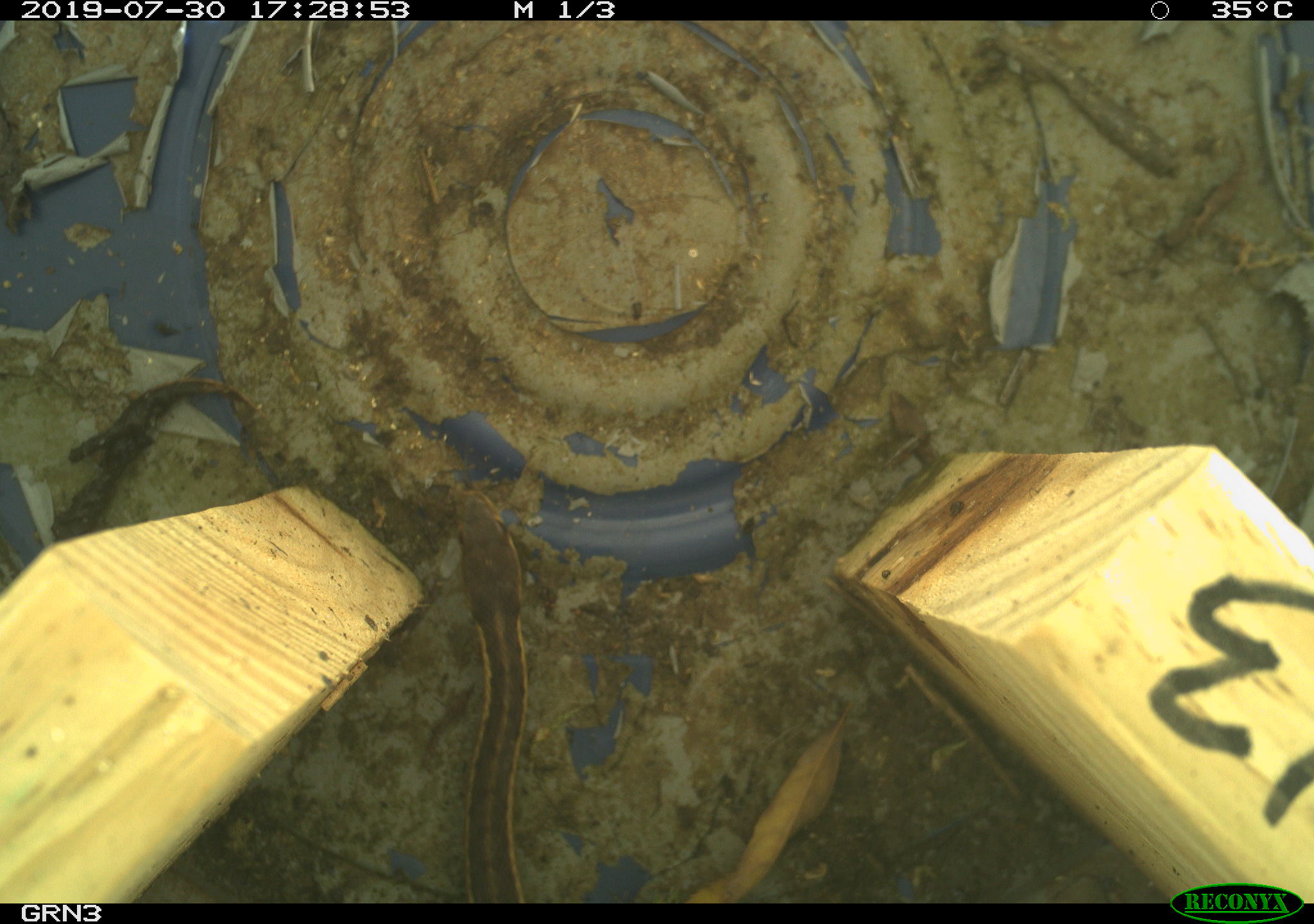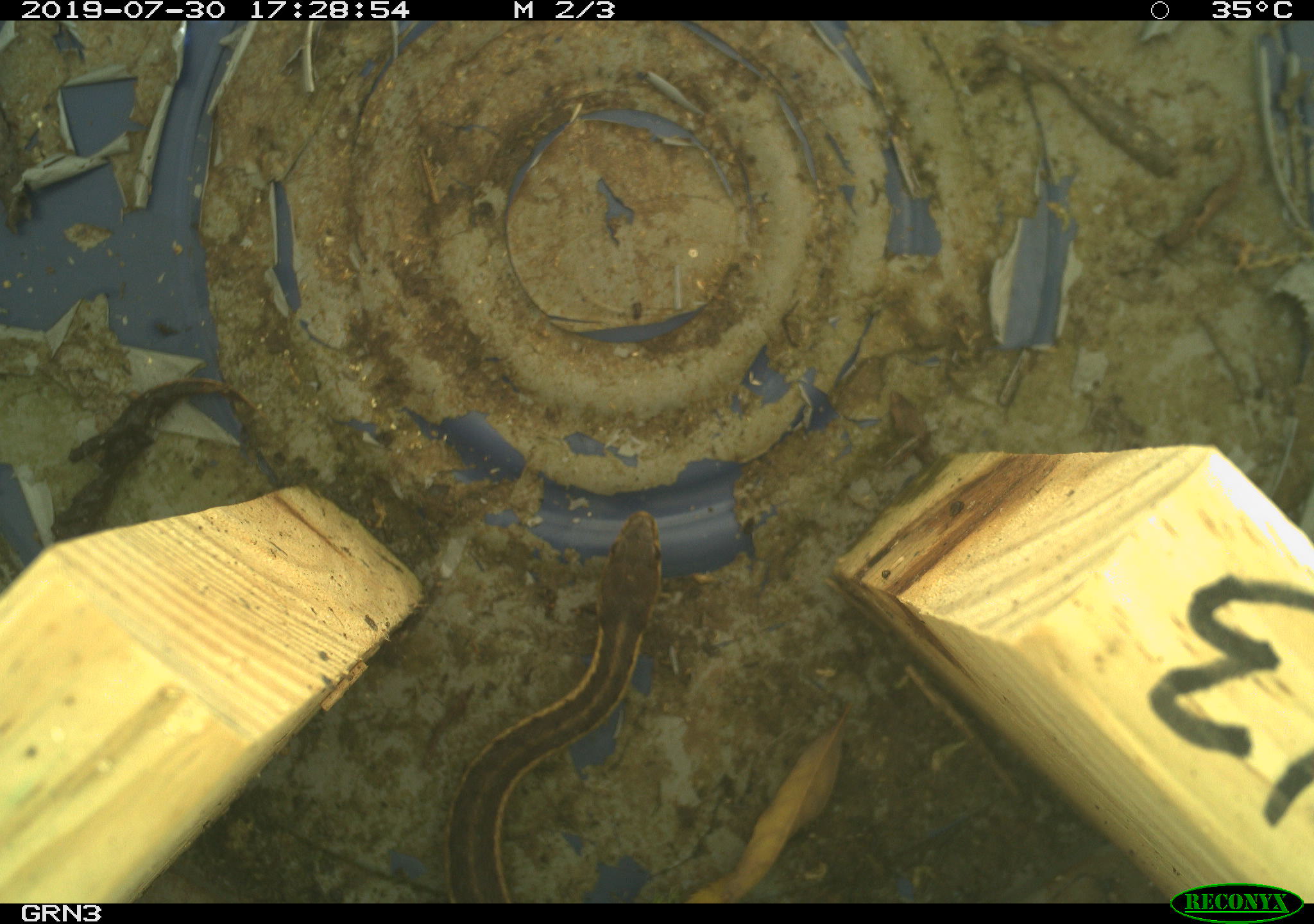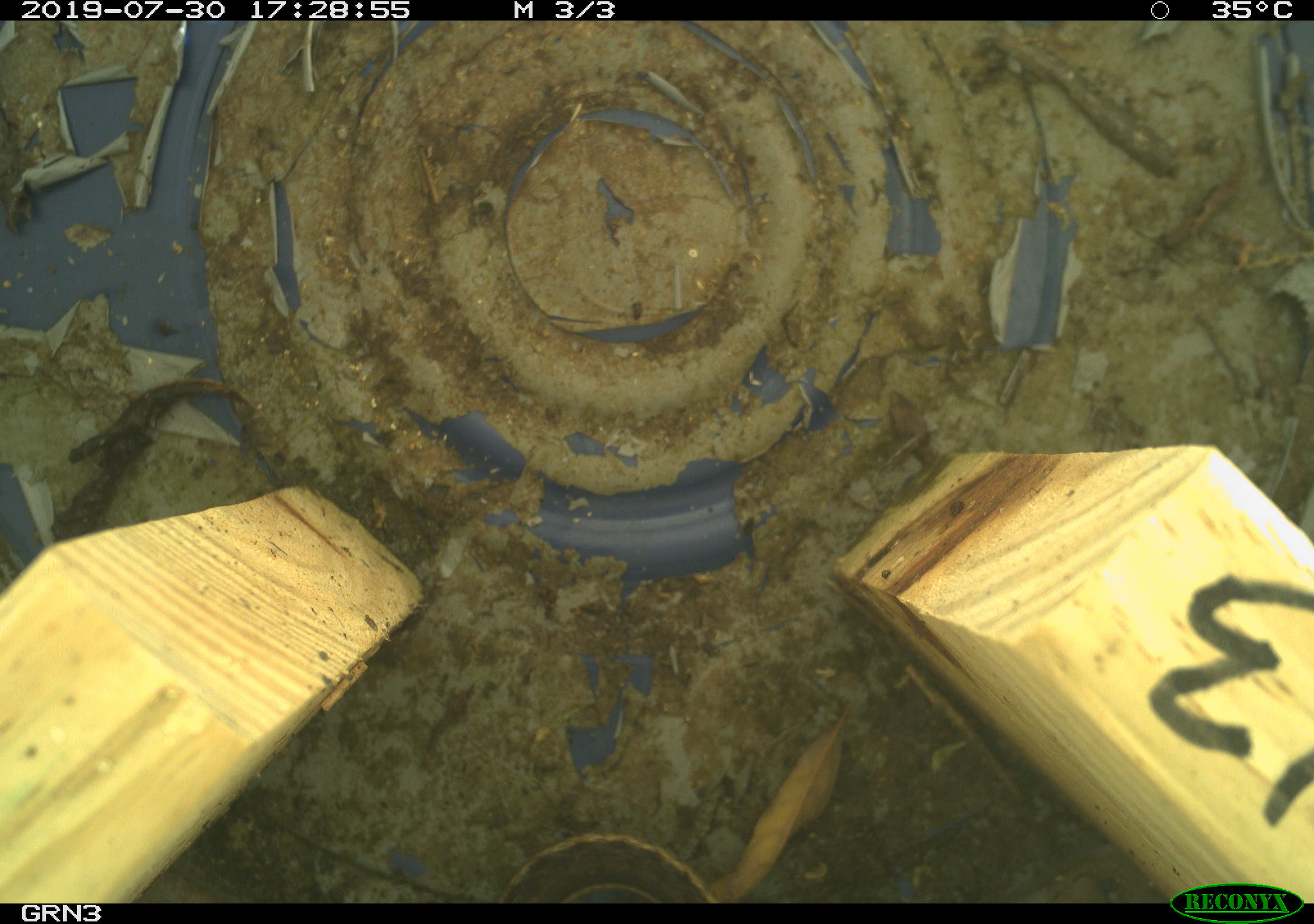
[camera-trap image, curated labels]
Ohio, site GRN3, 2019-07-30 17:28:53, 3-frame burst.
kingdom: Animalia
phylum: Chordata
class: Reptilia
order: Squamata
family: Colubridae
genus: Thamnophis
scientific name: Thamnophis sirtalis sirtalis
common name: eastern gartersnake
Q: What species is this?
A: Eastern gartersnake (Thamnophis sirtalis sirtalis).